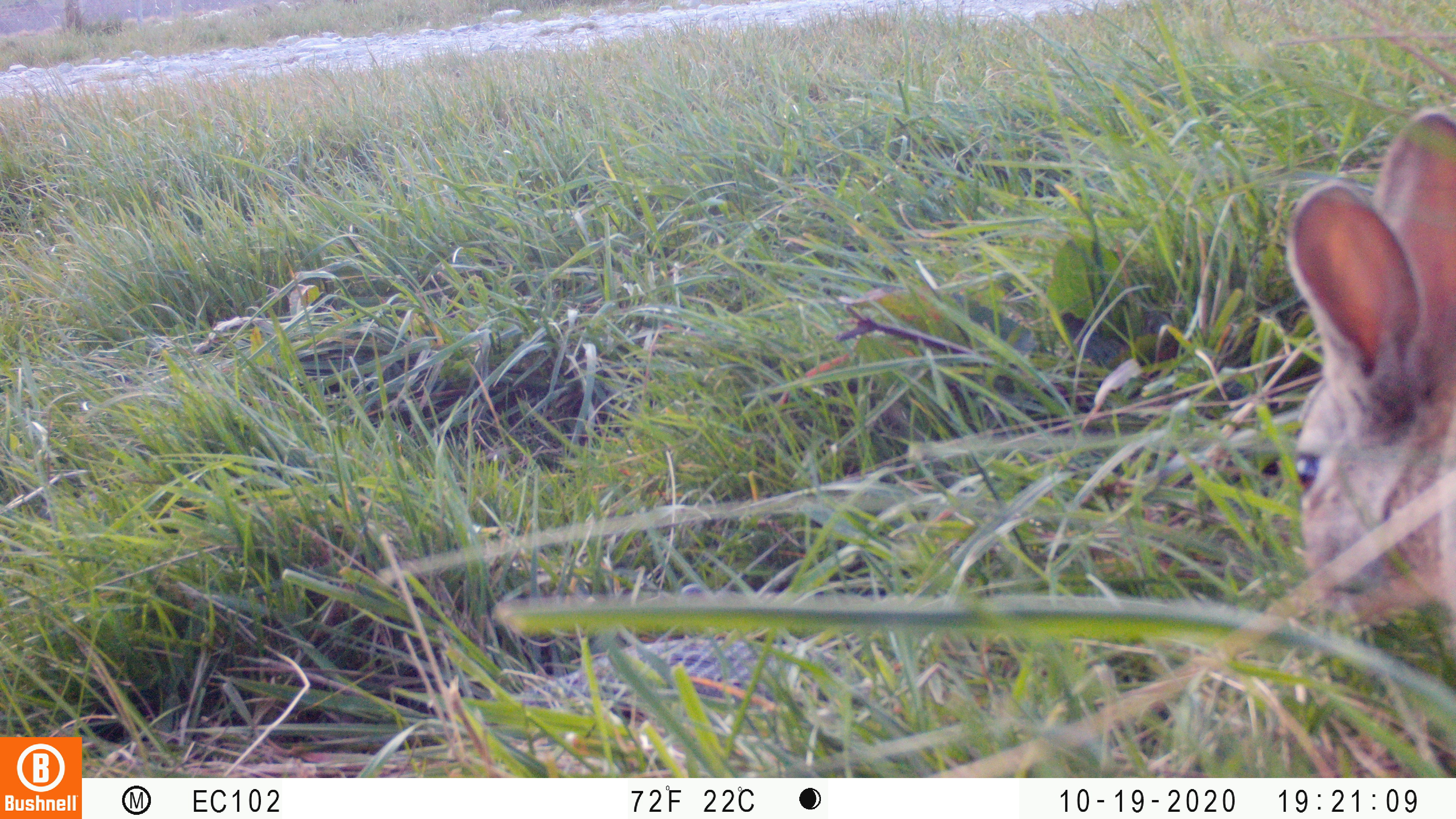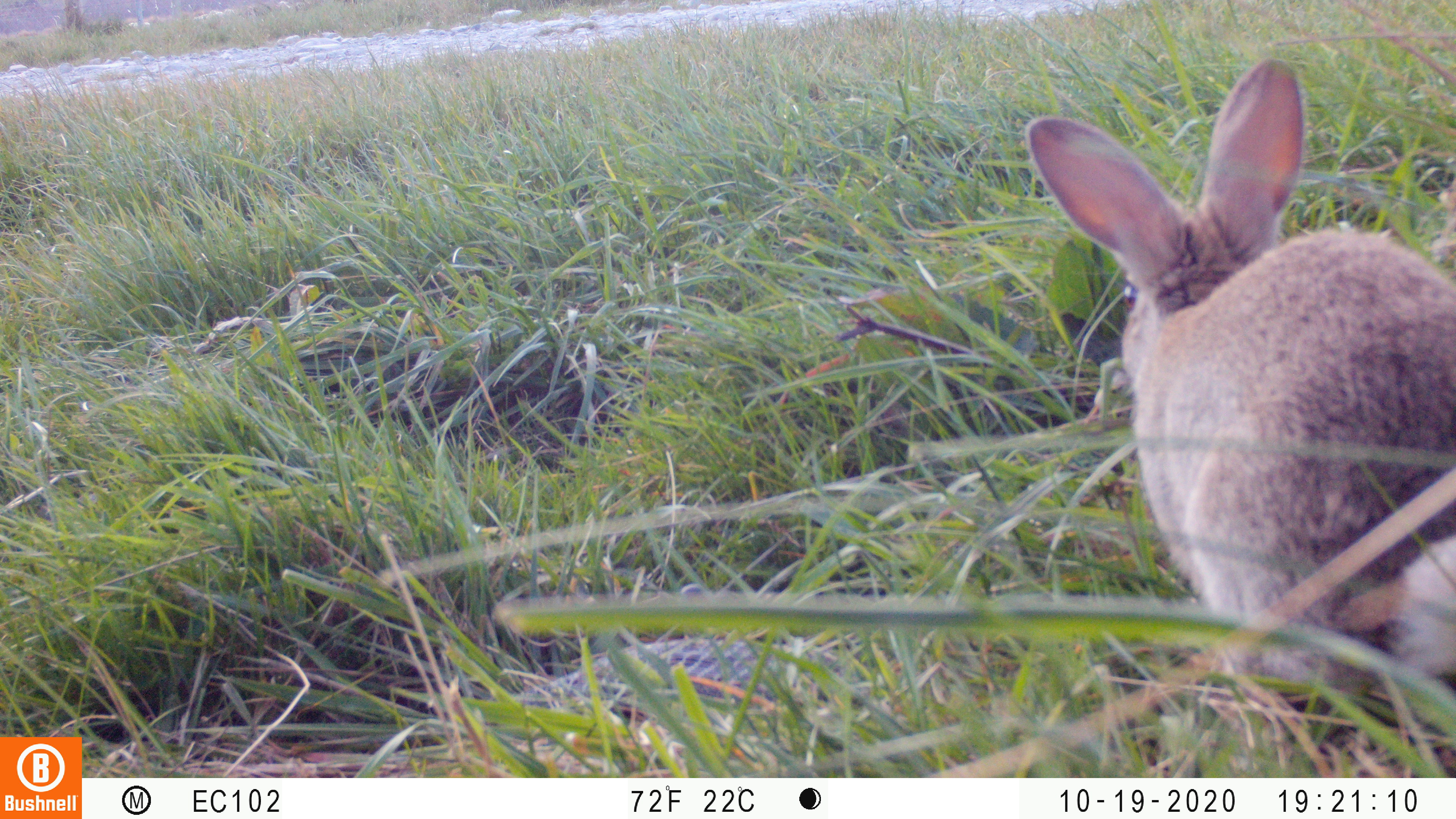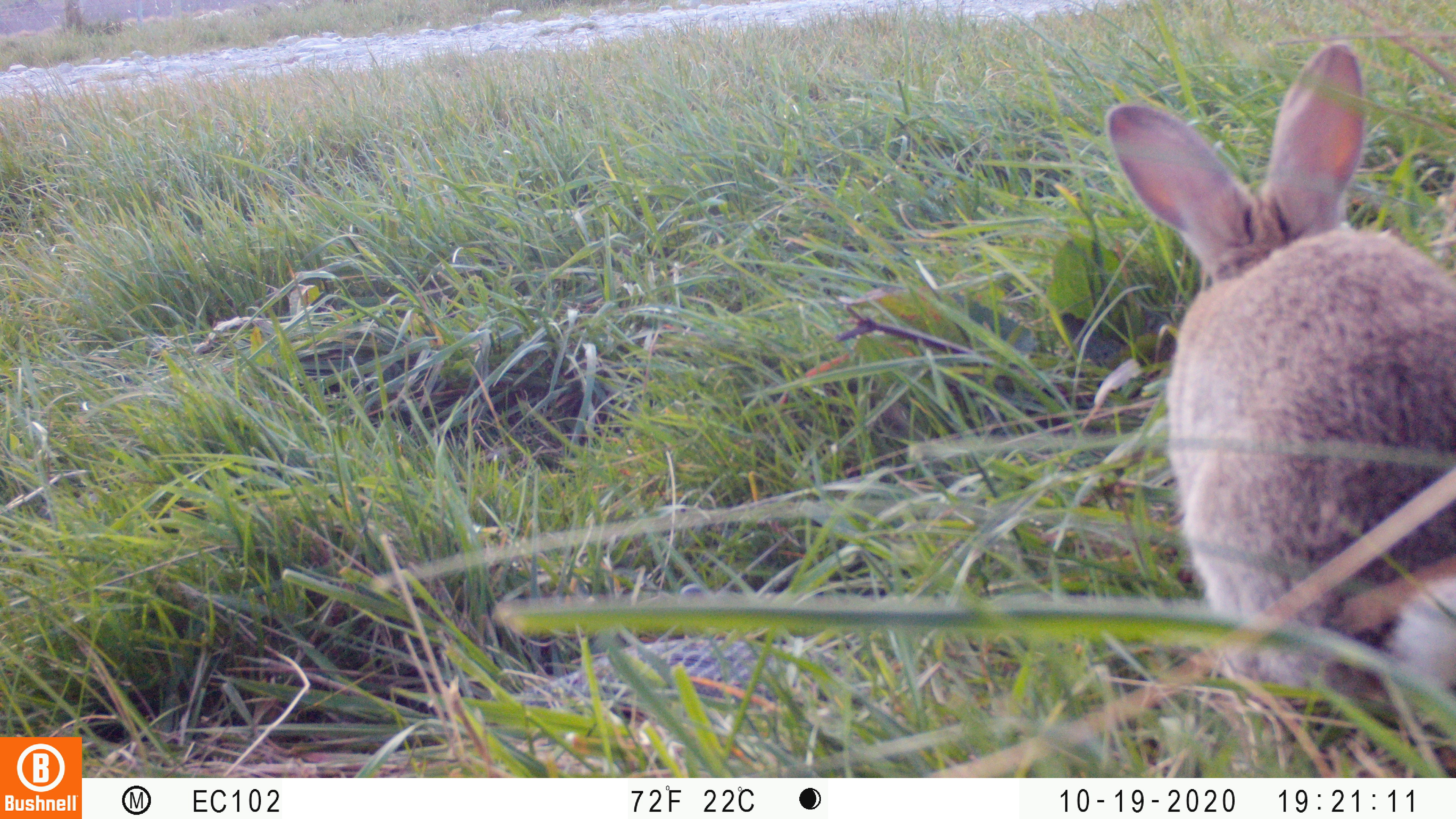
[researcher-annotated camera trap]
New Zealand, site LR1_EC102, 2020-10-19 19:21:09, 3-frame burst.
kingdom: Animalia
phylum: Chordata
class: Mammalia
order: Lagomorpha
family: Leporidae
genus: Oryctolagus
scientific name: Oryctolagus cuniculus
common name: european rabbit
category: rabbit